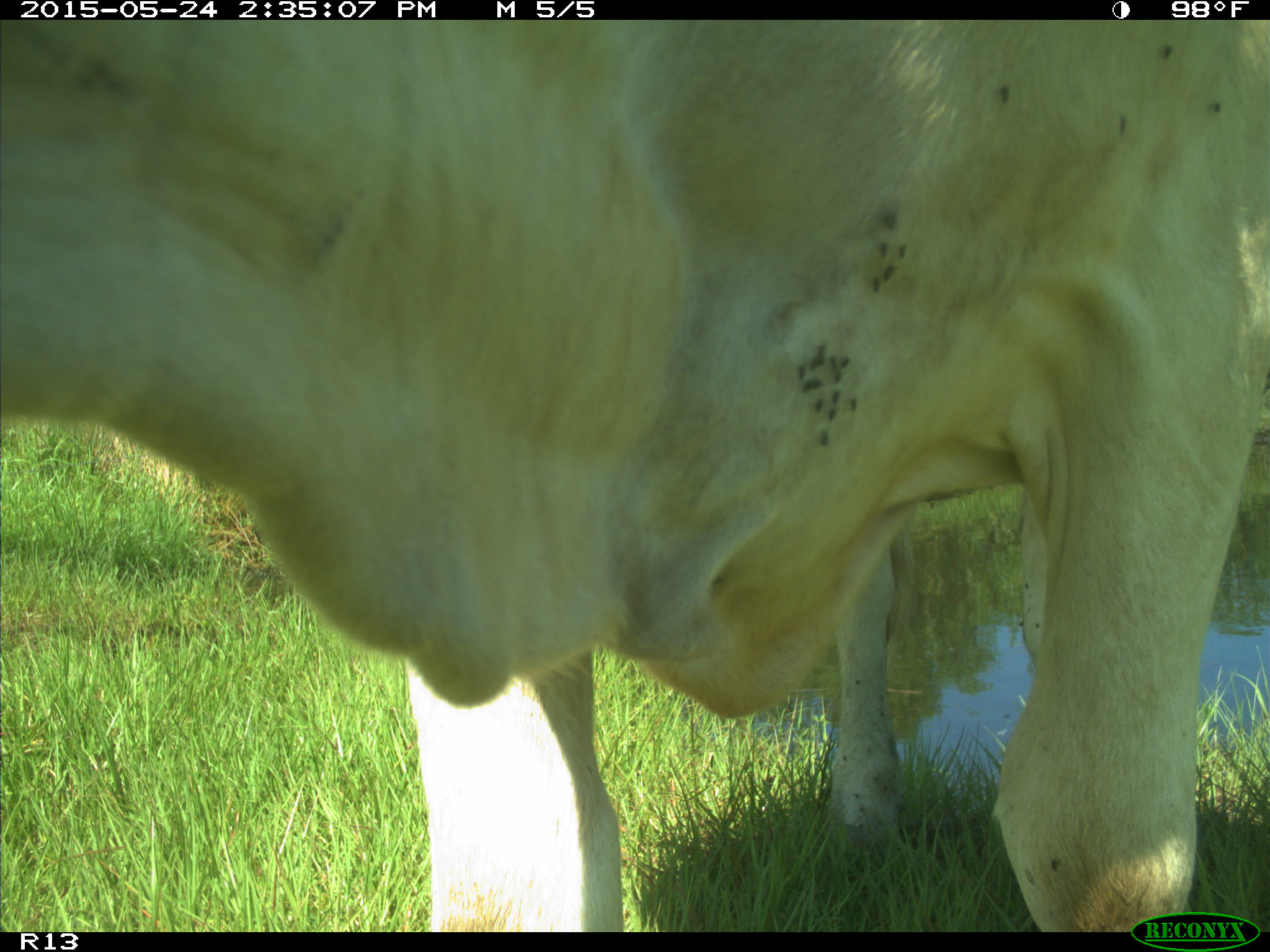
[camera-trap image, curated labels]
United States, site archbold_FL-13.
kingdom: Animalia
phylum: Chordata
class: Mammalia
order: Artiodactyla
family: Bovidae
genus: Bos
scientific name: Bos taurus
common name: domestic cow